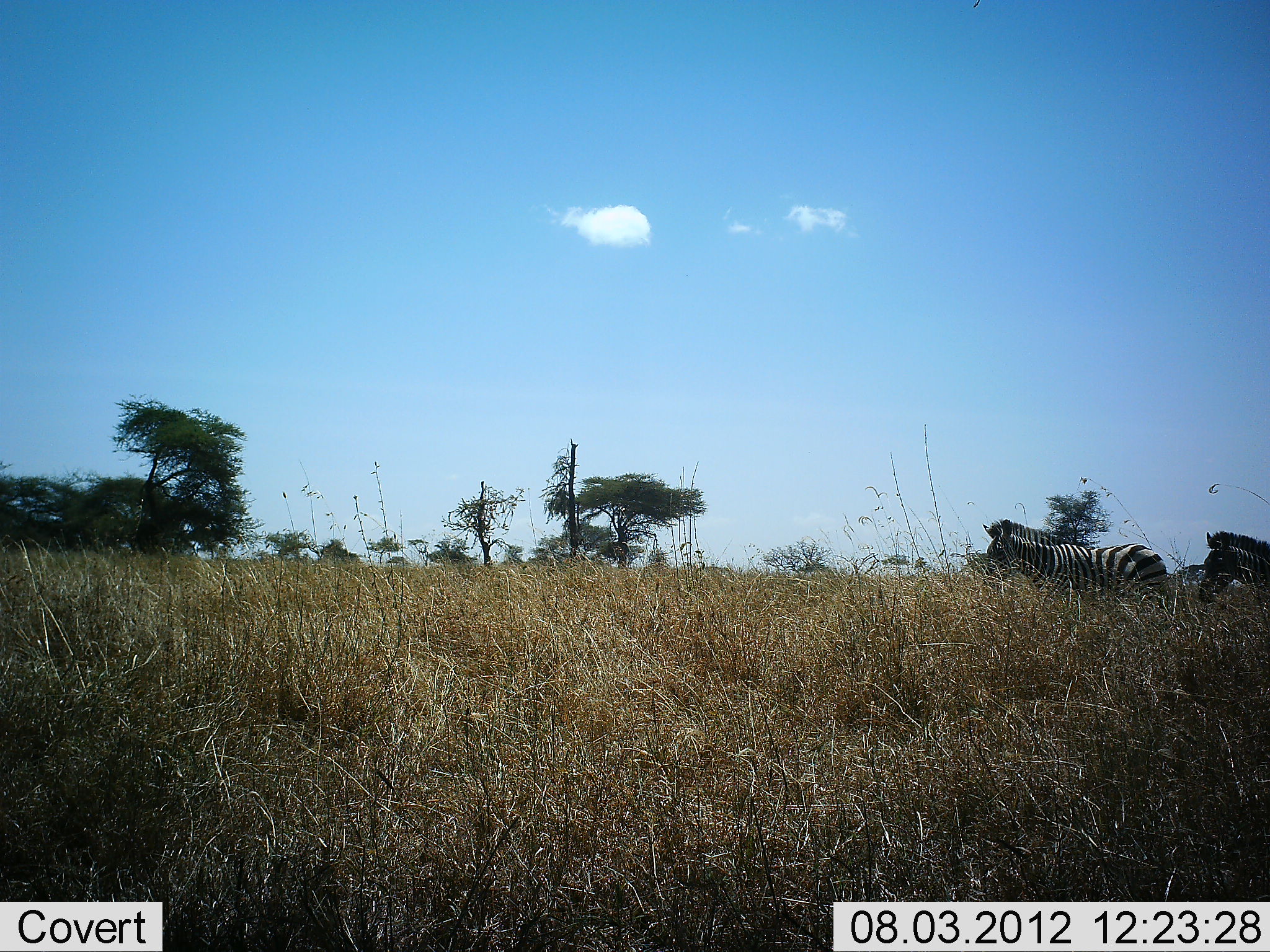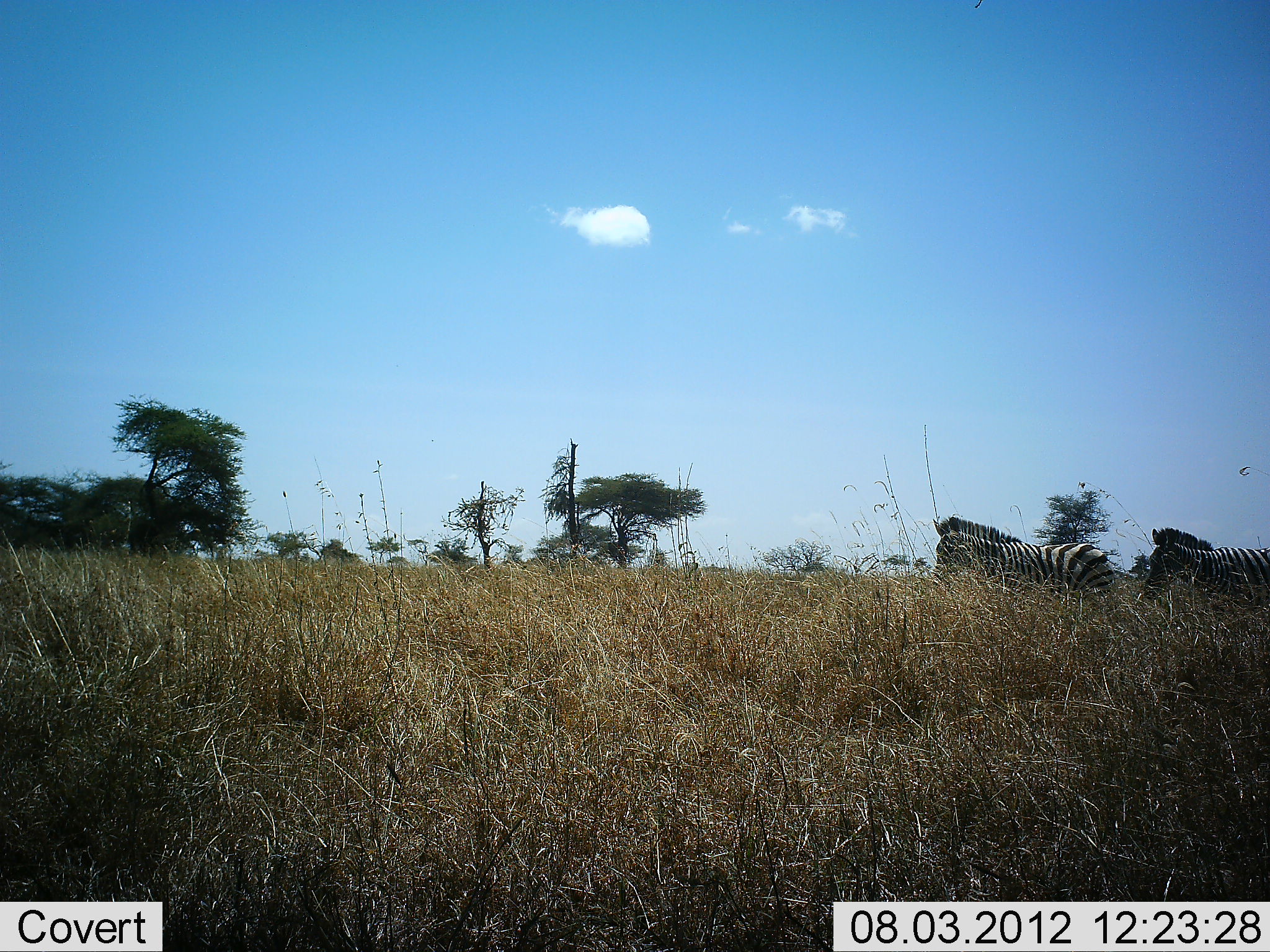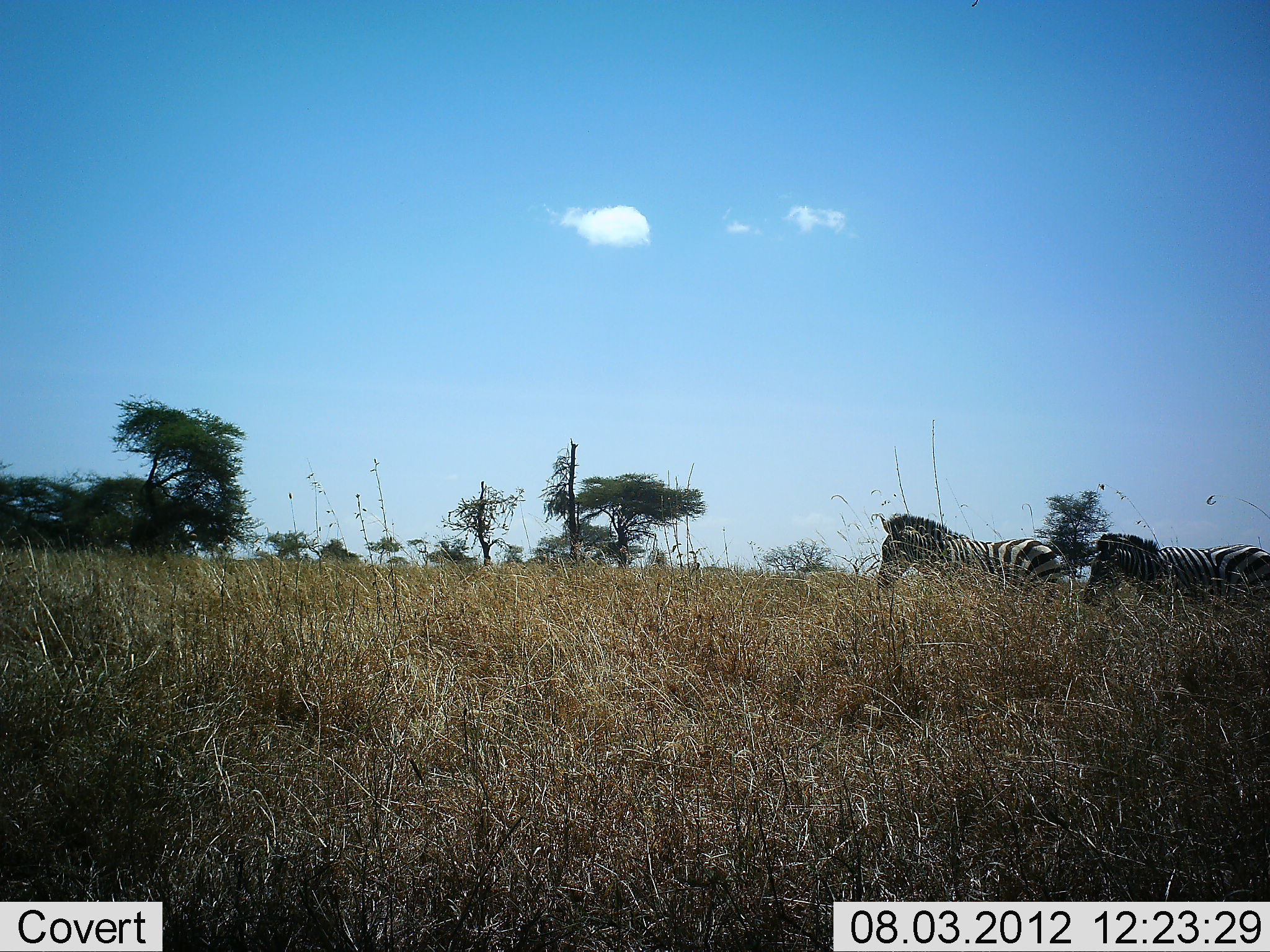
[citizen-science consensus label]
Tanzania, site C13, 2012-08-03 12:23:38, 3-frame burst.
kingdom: Animalia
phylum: Chordata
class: Mammalia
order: Perissodactyla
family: Equidae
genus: Equus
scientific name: Equus quagga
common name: plains zebra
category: zebra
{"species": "zebra (plains zebra) (Equus quagga)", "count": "2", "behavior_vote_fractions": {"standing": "0%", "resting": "0%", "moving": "100%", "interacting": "0%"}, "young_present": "0%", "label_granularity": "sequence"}